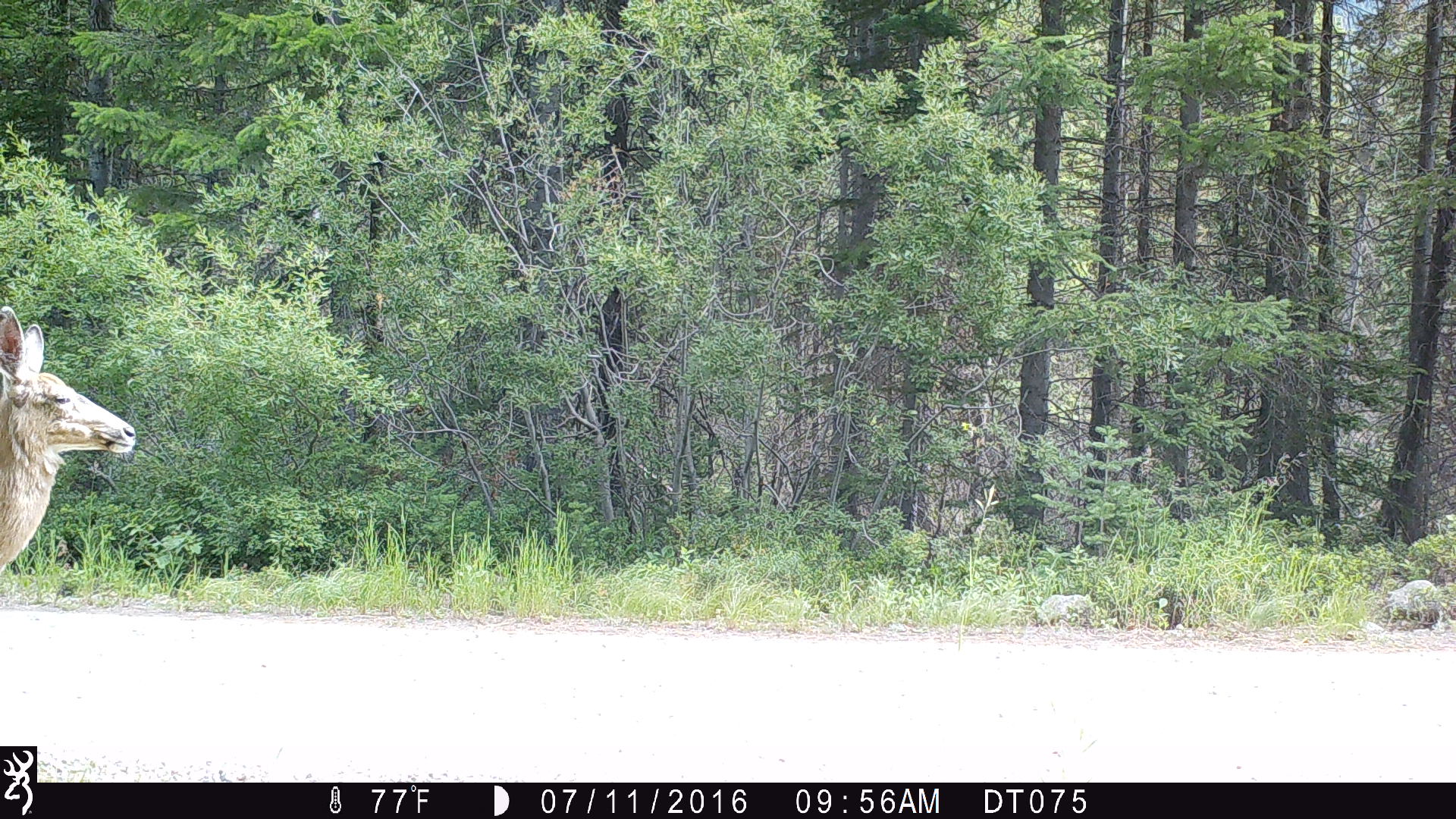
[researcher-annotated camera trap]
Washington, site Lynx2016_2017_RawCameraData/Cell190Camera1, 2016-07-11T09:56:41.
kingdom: Animalia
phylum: Chordata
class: Mammalia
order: Artiodactyla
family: Cervidae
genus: Odocoileus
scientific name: Odocoileus hemionus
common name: mule deer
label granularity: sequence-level